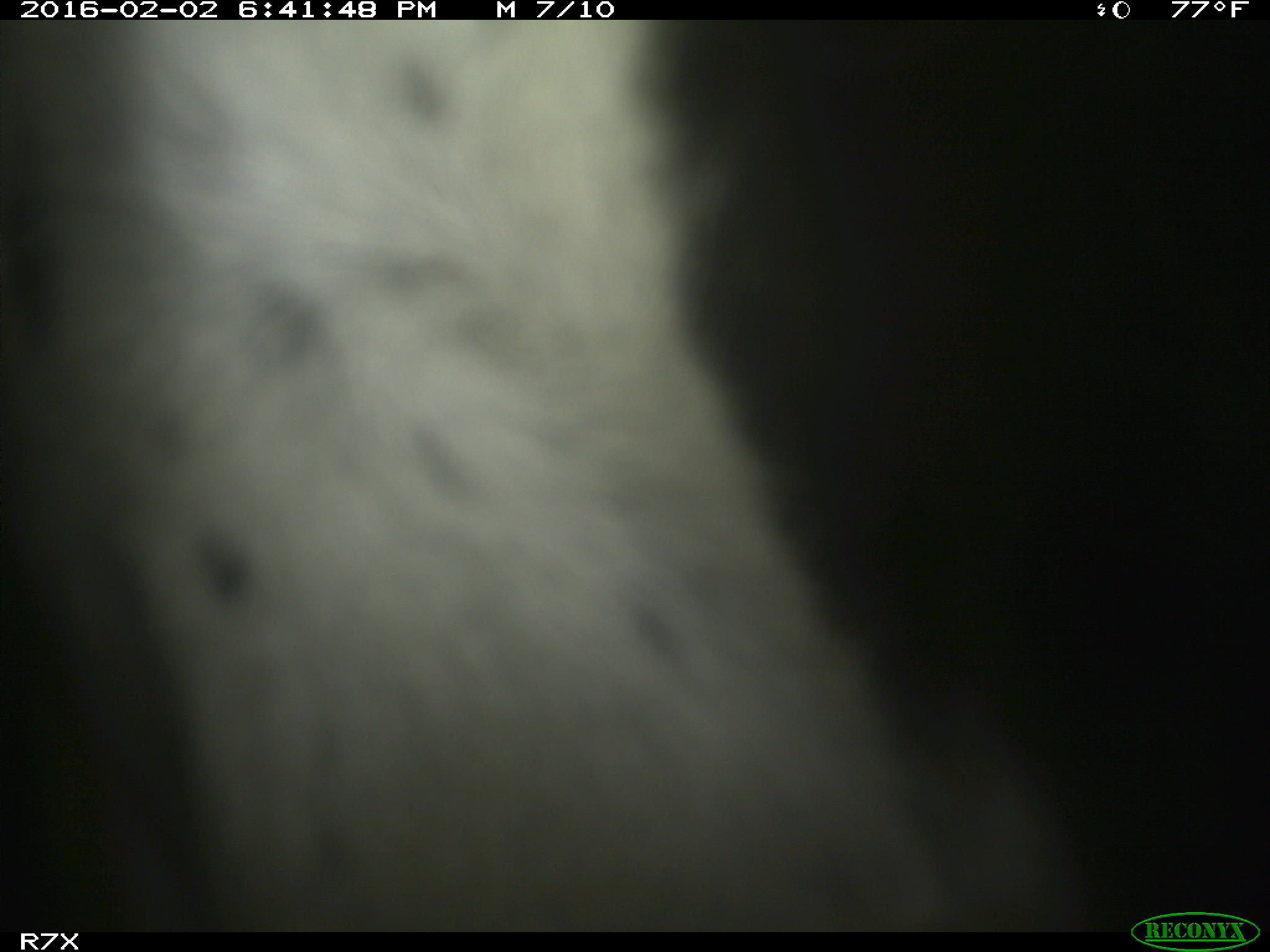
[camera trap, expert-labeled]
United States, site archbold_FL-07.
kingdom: Animalia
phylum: Chordata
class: Mammalia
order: Artiodactyla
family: Bovidae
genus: Bos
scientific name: Bos taurus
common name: domestic cow